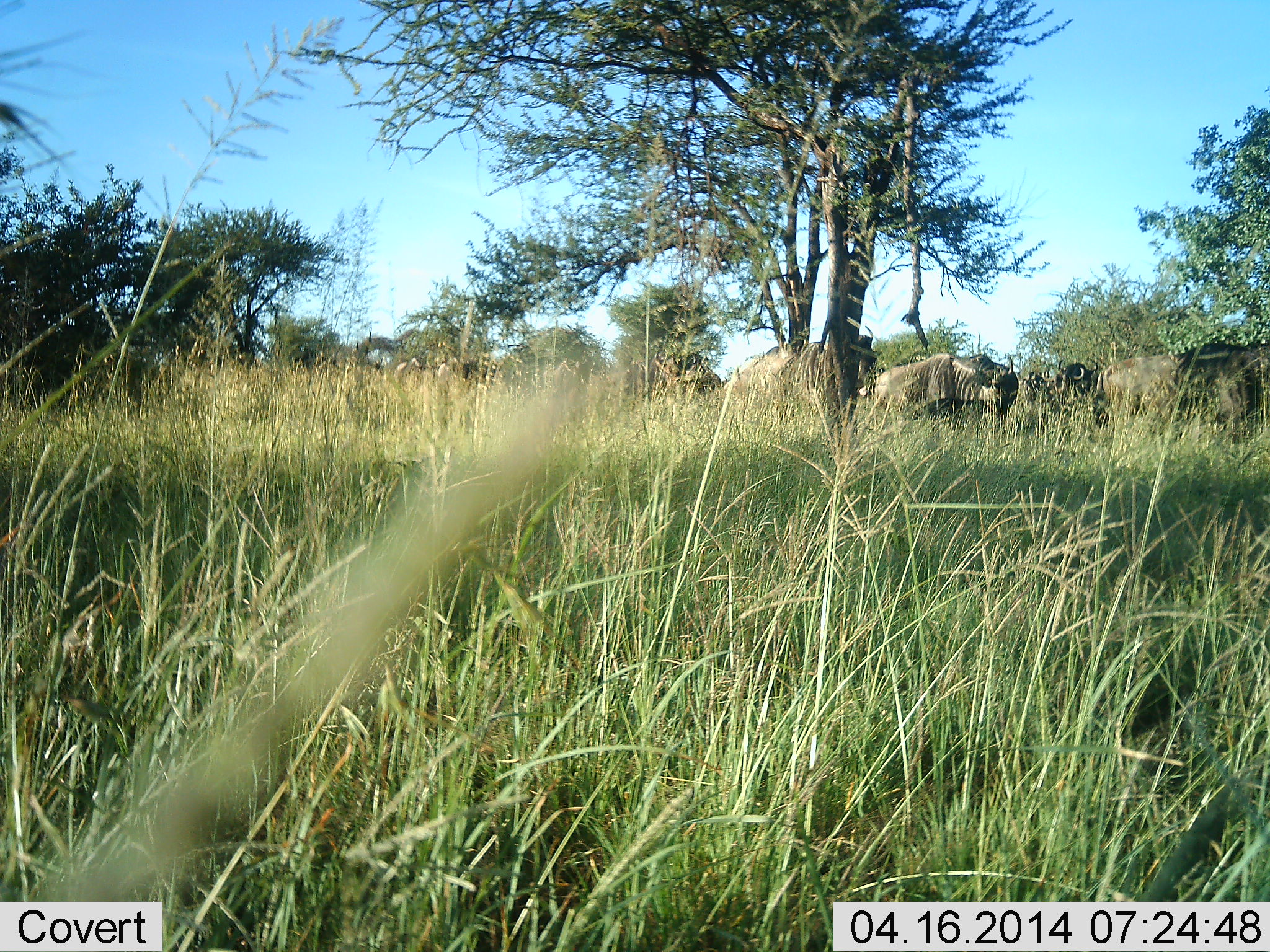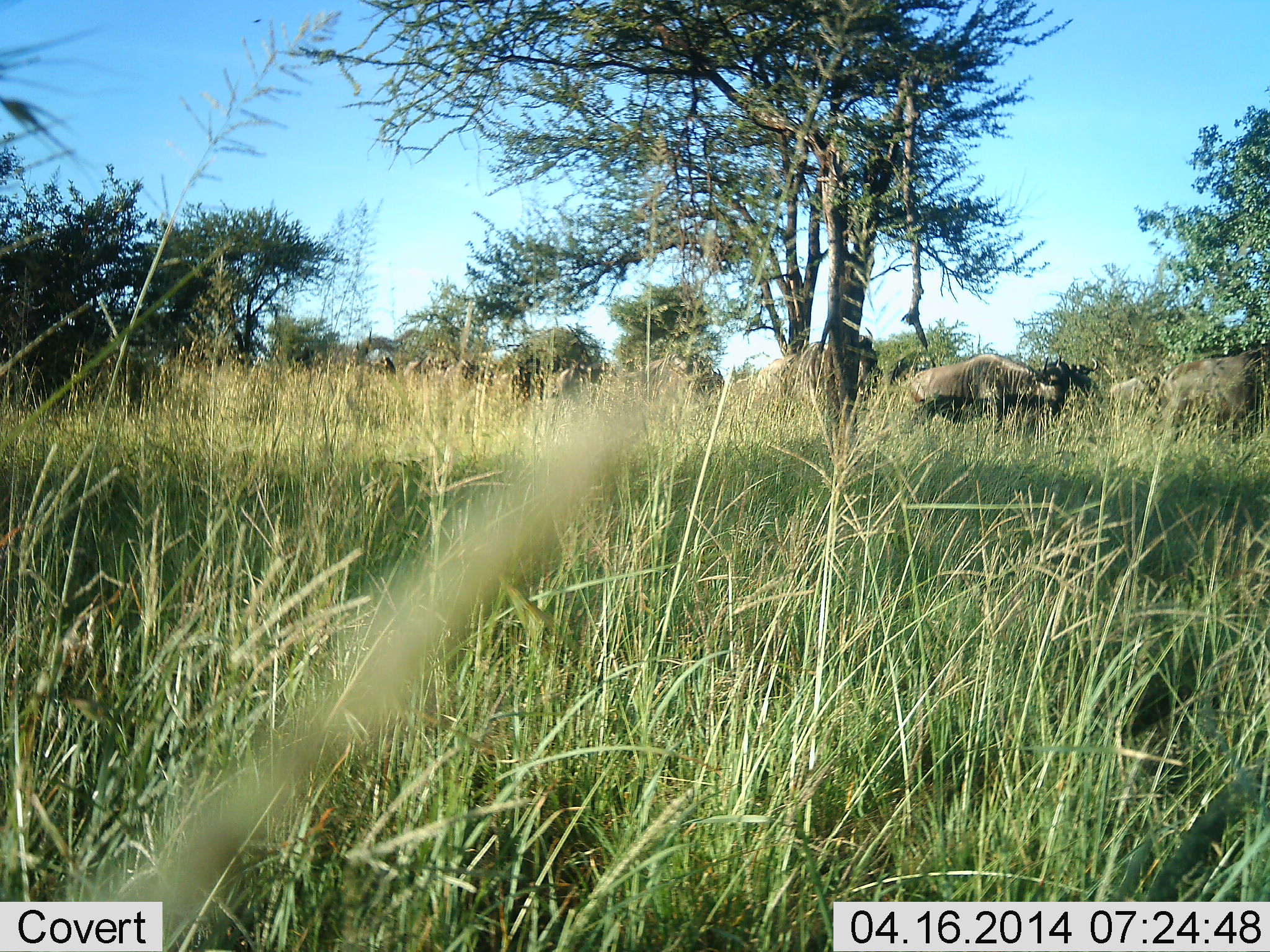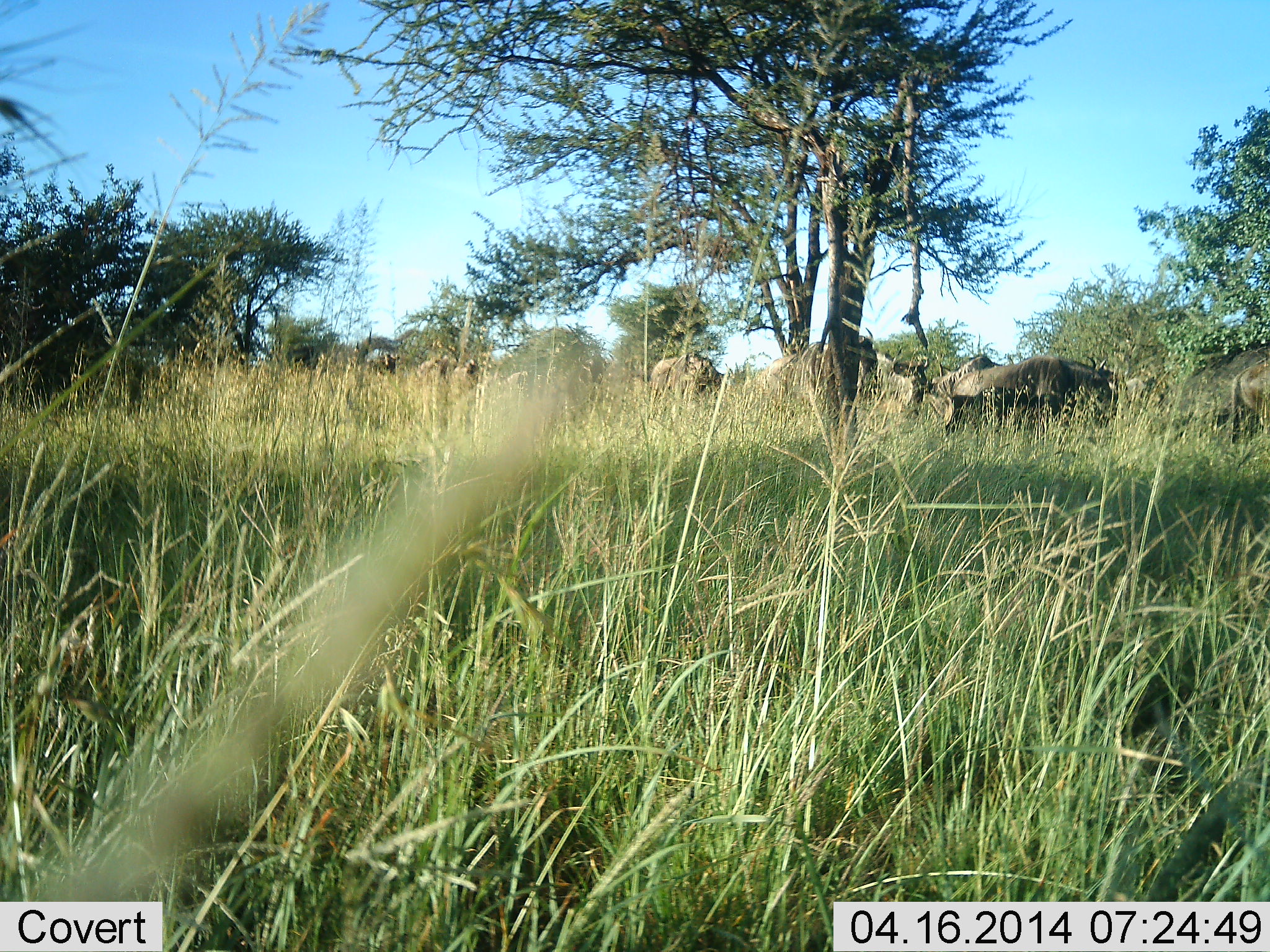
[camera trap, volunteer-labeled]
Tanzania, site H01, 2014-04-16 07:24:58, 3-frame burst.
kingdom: Animalia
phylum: Chordata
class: Mammalia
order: Artiodactyla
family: Bovidae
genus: Connochaetes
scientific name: Connochaetes taurinus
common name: blue wildebeest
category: wildebeest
Wildebeest (blue wildebeest) (Connochaetes taurinus), count 6. Behavior (volunteer vote fractions): standing 30%, resting 0%, moving 80%, interacting 0%. Young present (vote fraction): 0%. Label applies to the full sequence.